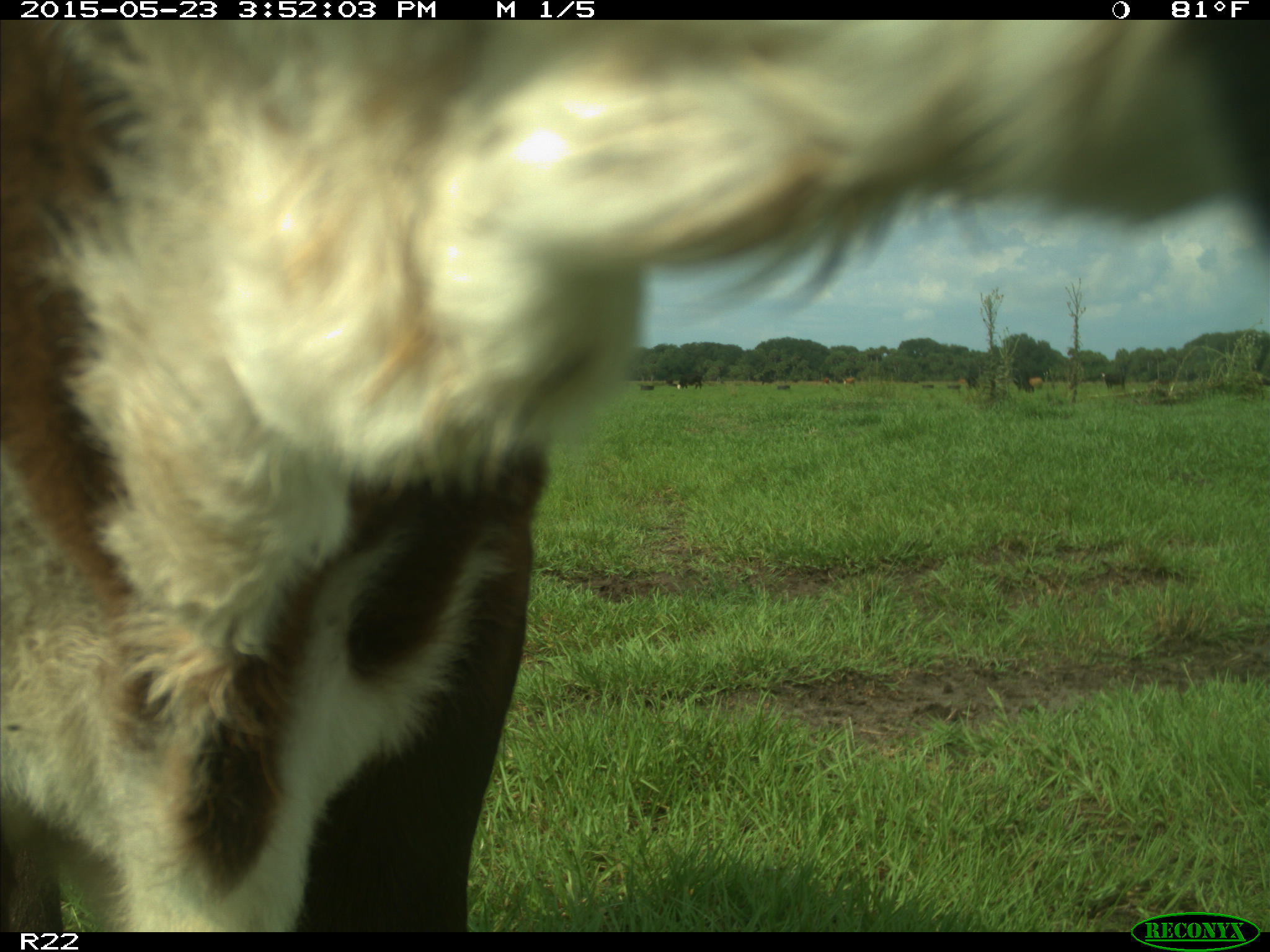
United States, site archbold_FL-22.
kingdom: Animalia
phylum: Chordata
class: Mammalia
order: Artiodactyla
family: Bovidae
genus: Bos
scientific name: Bos taurus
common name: domestic cow